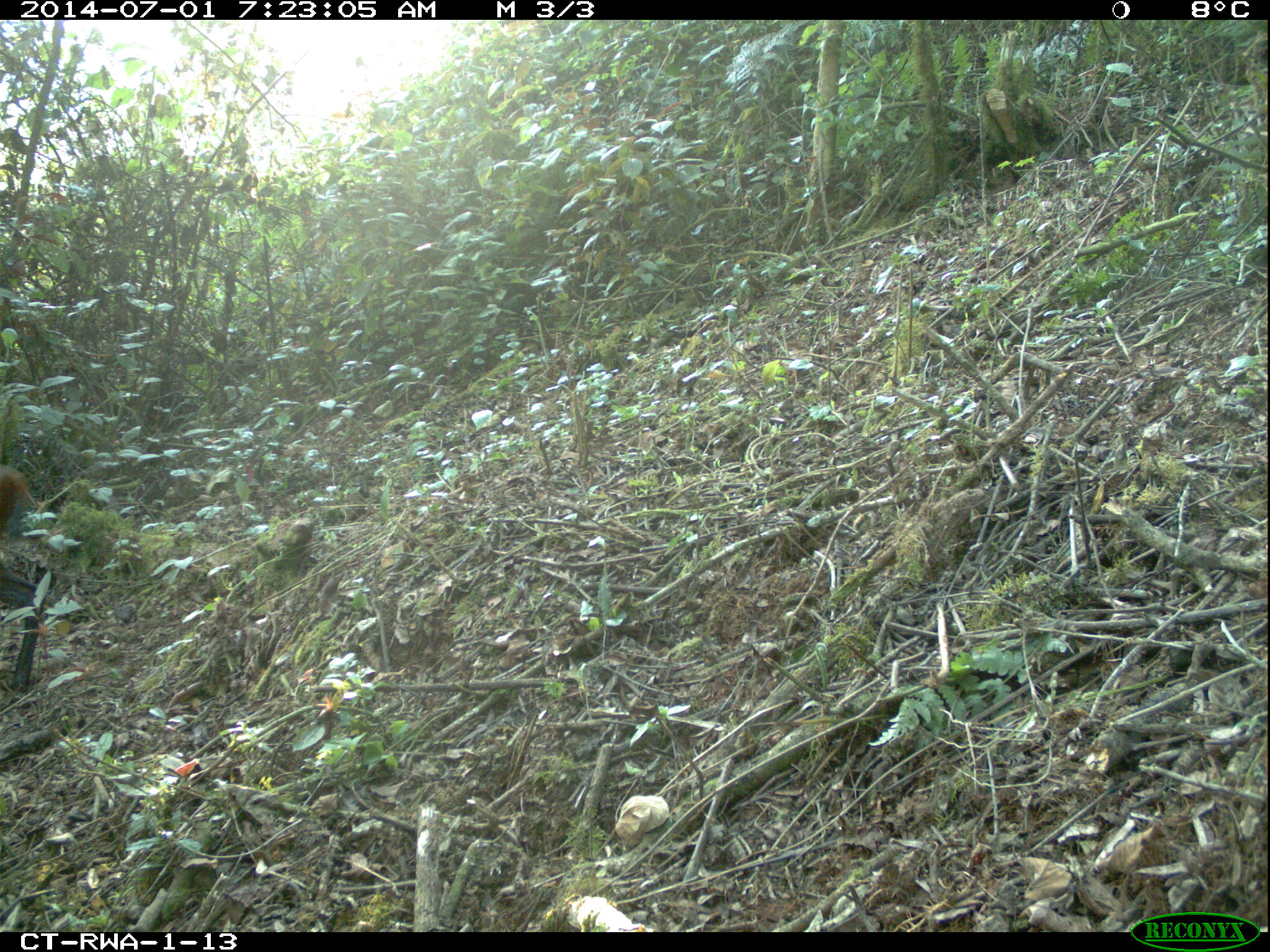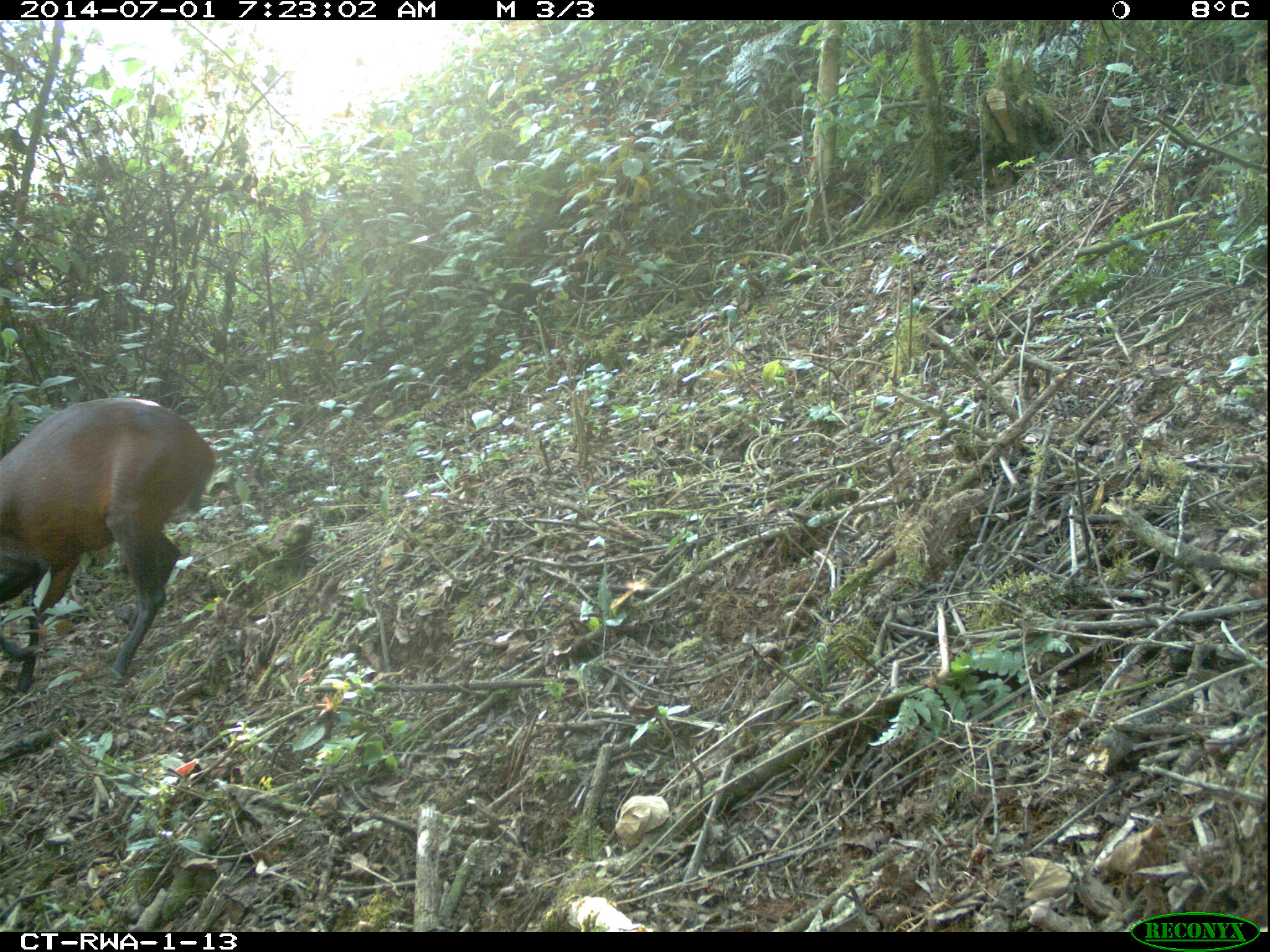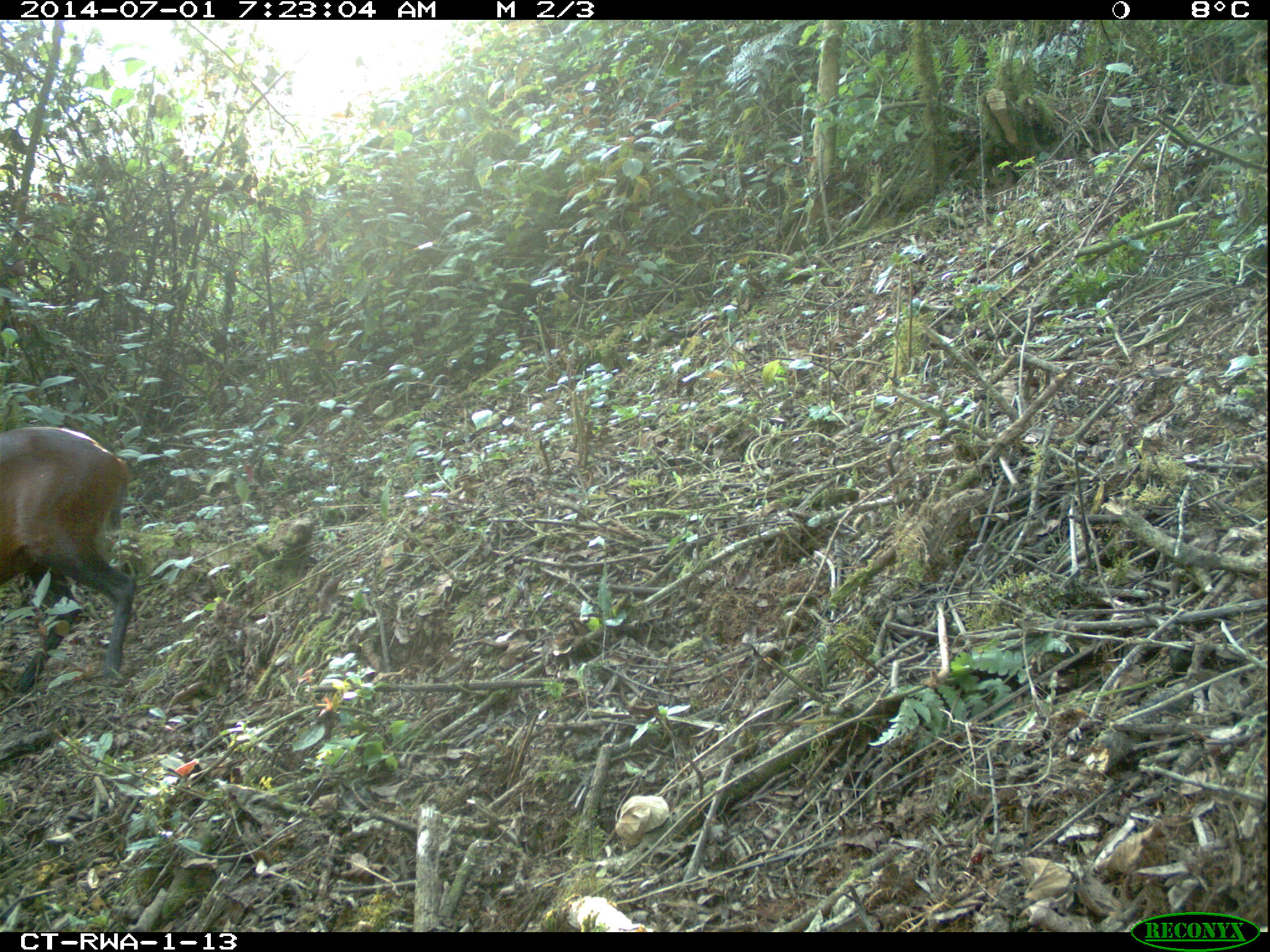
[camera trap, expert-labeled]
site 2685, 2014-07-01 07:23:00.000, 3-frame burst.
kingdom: Animalia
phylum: Chordata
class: Mammalia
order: Artiodactyla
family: Bovidae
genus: Cephalophus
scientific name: Cephalophus nigrifrons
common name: black-fronted duiker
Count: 1.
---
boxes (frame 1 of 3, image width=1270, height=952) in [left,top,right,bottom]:
cephalophus nigrifrons: [1,464,46,694]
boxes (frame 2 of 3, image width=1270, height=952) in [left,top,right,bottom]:
cephalophus nigrifrons: [0,397,217,687]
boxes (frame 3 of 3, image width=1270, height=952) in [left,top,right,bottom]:
cephalophus nigrifrons: [0,425,138,698]